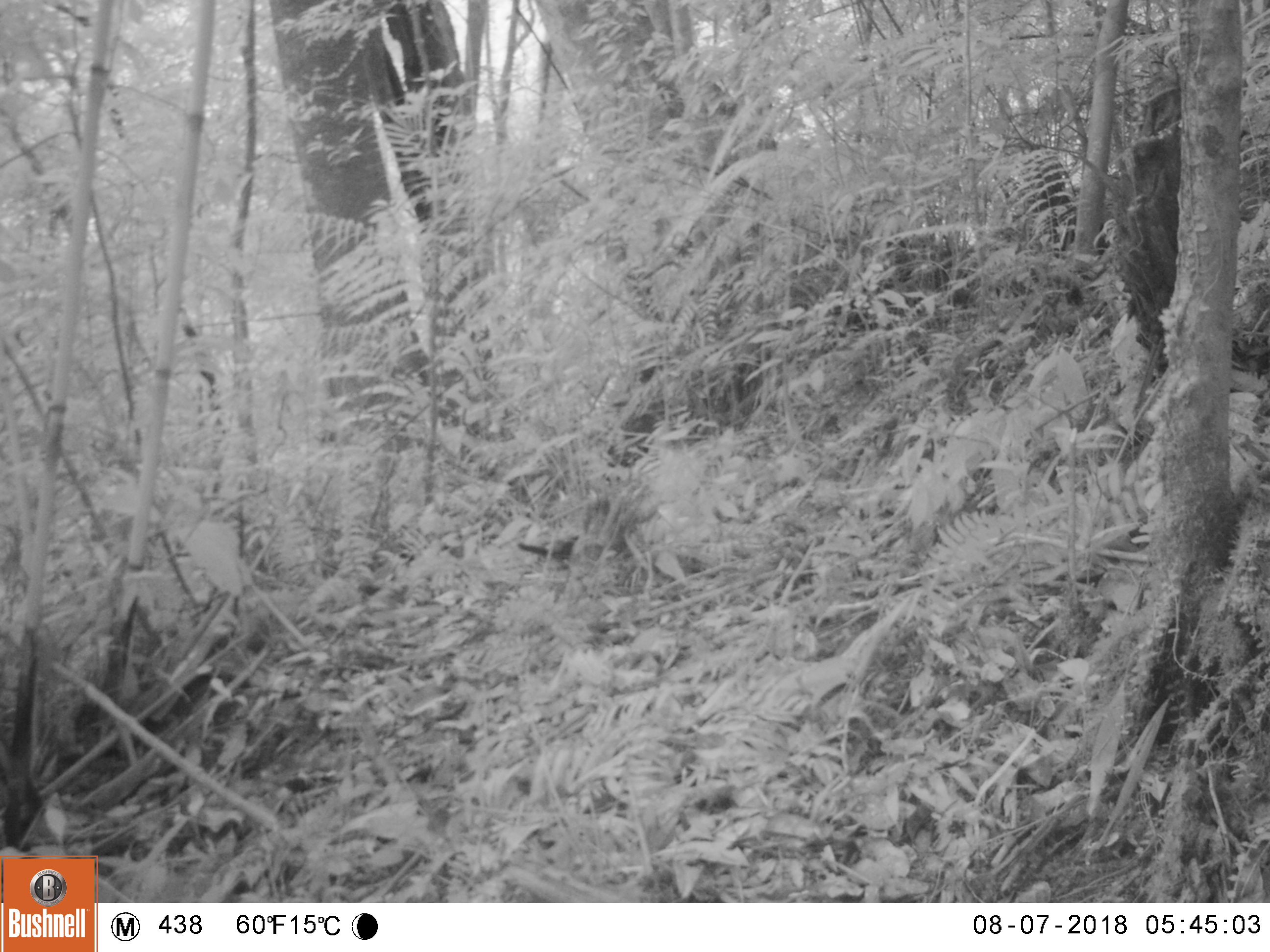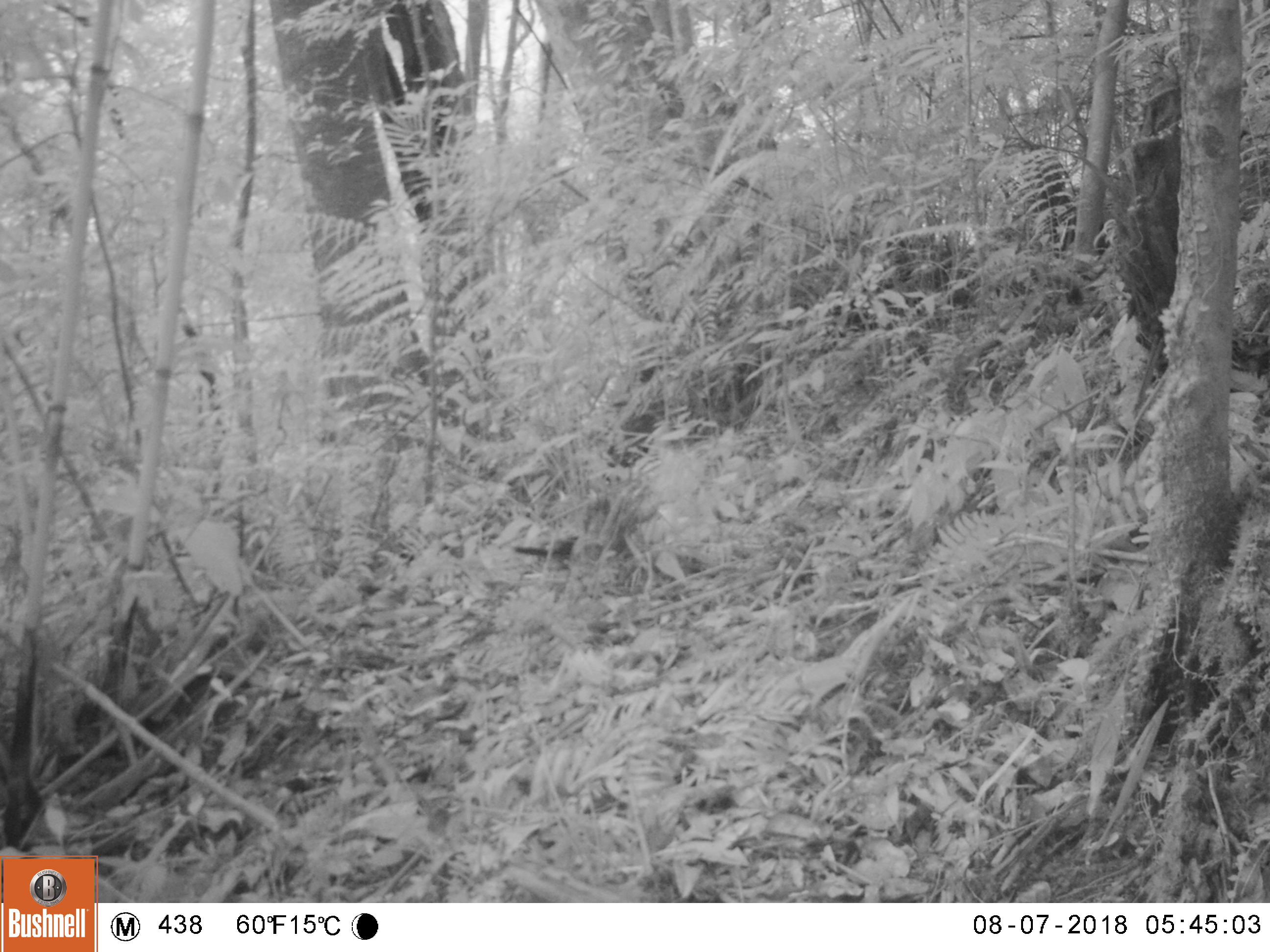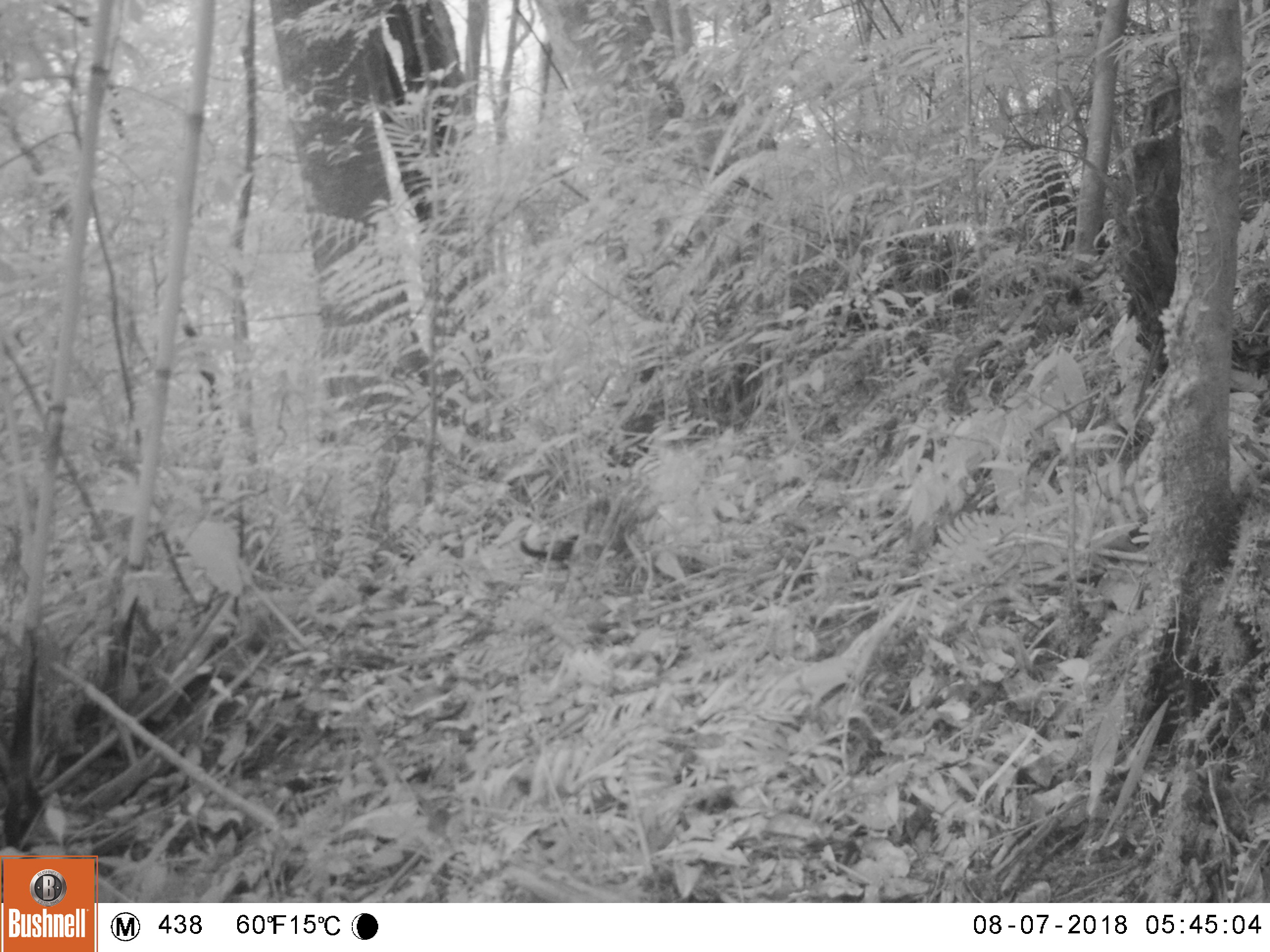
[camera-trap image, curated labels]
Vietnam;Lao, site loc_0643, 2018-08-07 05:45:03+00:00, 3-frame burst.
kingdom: Animalia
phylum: Chordata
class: Mammalia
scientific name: Mammalia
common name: mammal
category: unidentified small mammal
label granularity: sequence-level